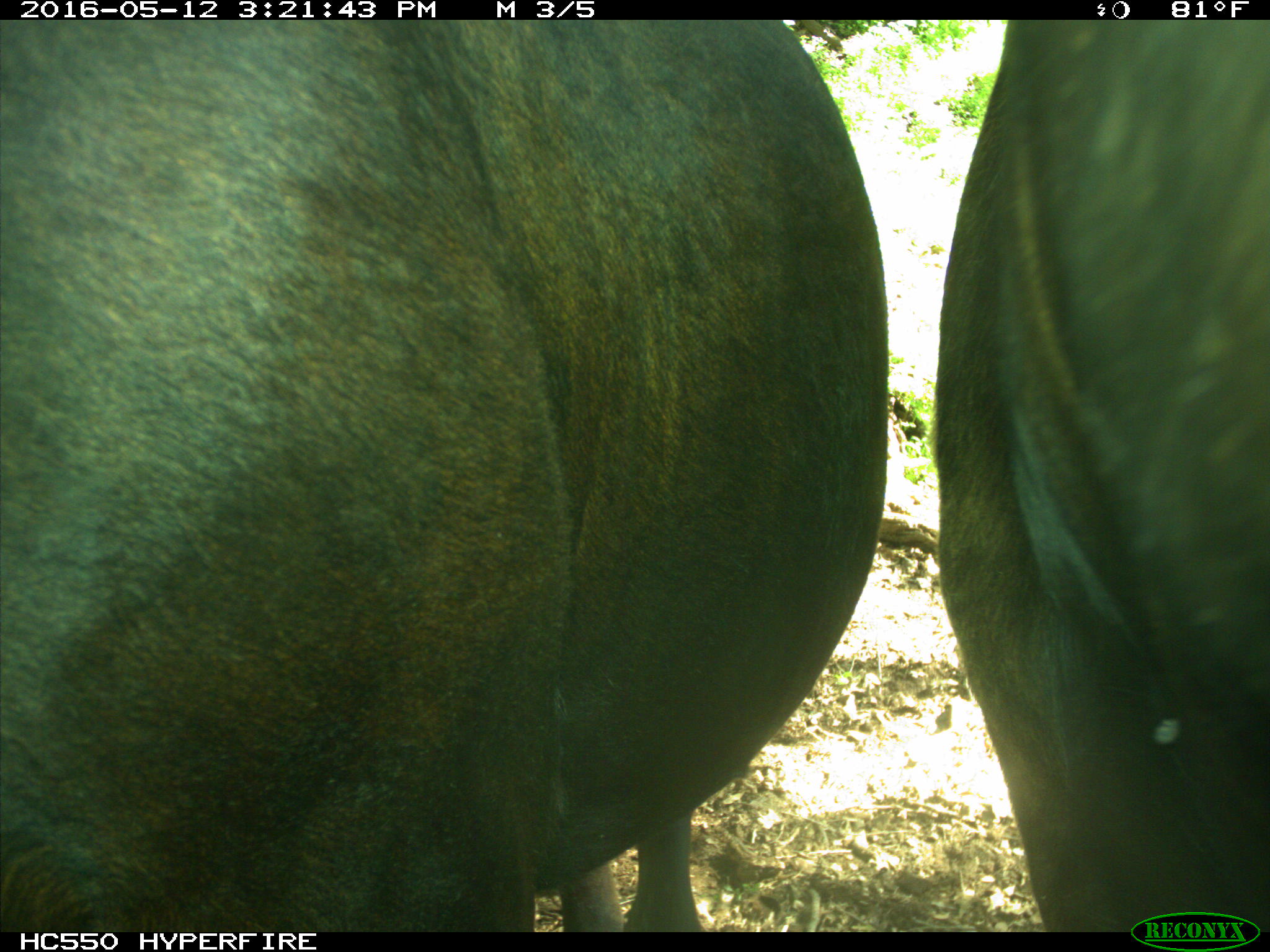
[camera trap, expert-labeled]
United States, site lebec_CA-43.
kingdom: Animalia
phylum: Chordata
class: Mammalia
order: Artiodactyla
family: Bovidae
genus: Bos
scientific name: Bos taurus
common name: domestic cow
Bos taurus (domestic cow).